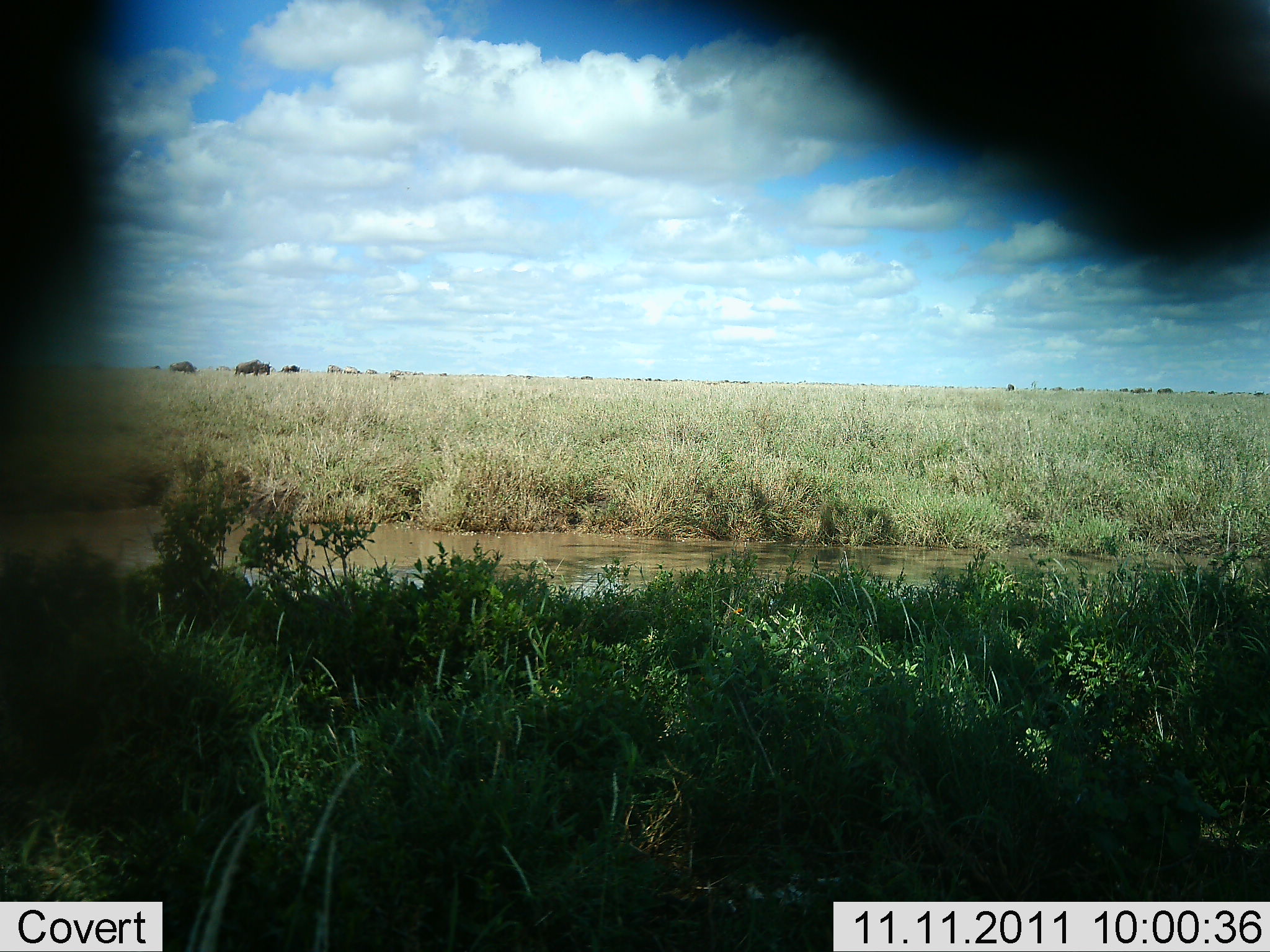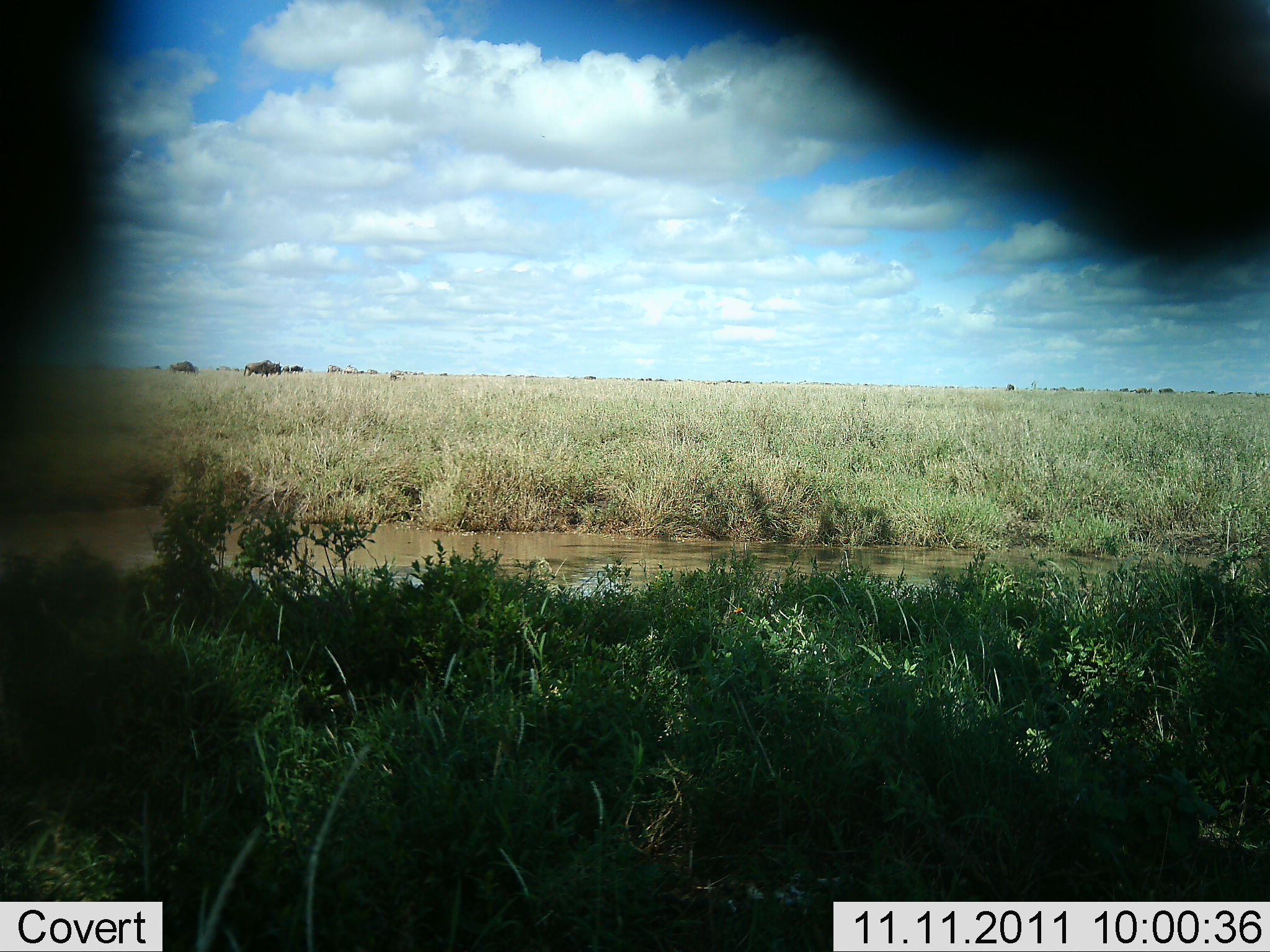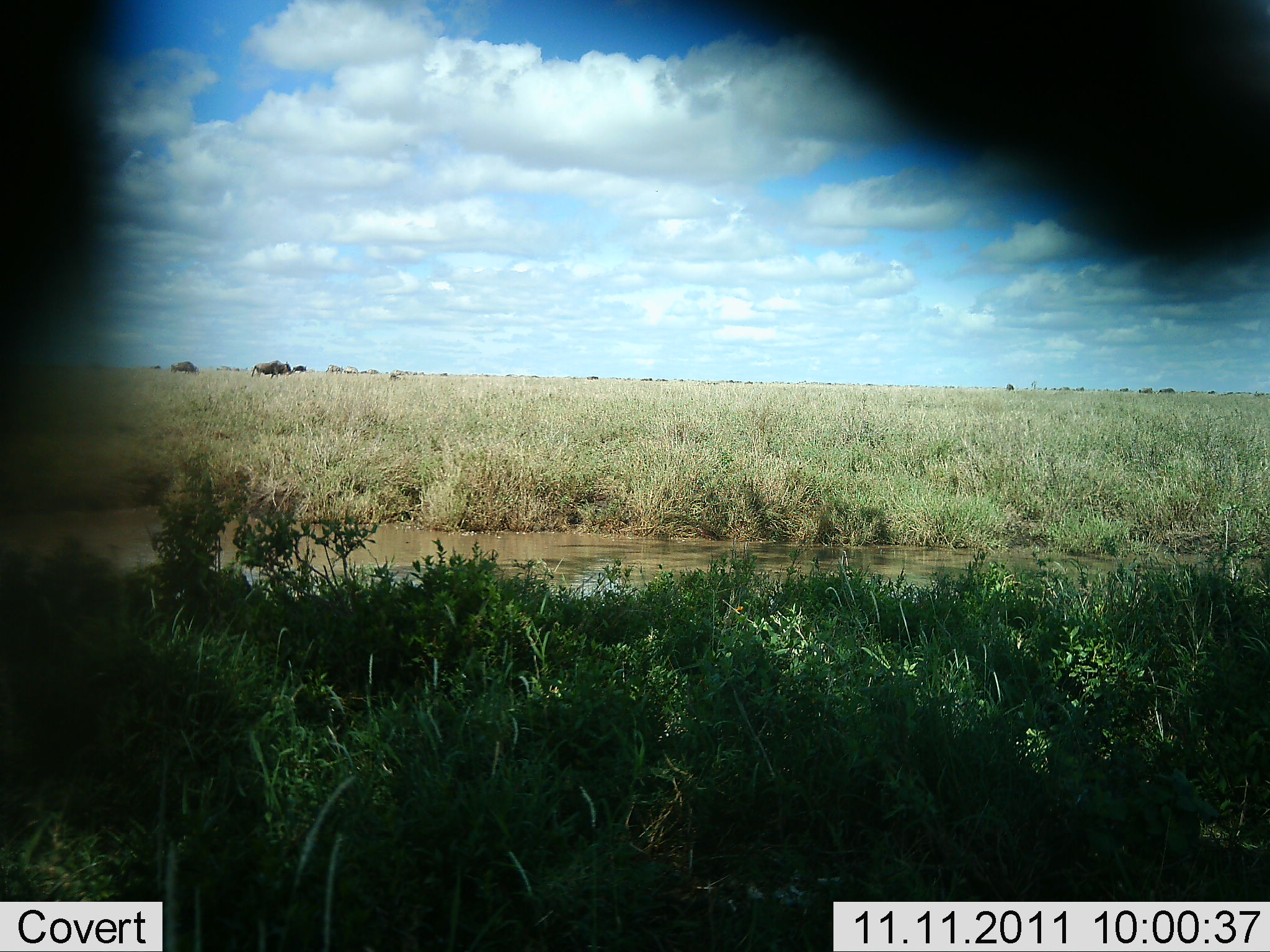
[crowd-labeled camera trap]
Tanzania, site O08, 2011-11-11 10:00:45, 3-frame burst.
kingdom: Animalia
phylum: Chordata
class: Mammalia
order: Artiodactyla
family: Bovidae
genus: Connochaetes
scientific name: Connochaetes taurinus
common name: blue wildebeest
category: wildebeest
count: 11-50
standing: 17%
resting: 0%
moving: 100%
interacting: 0%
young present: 0%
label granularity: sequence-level